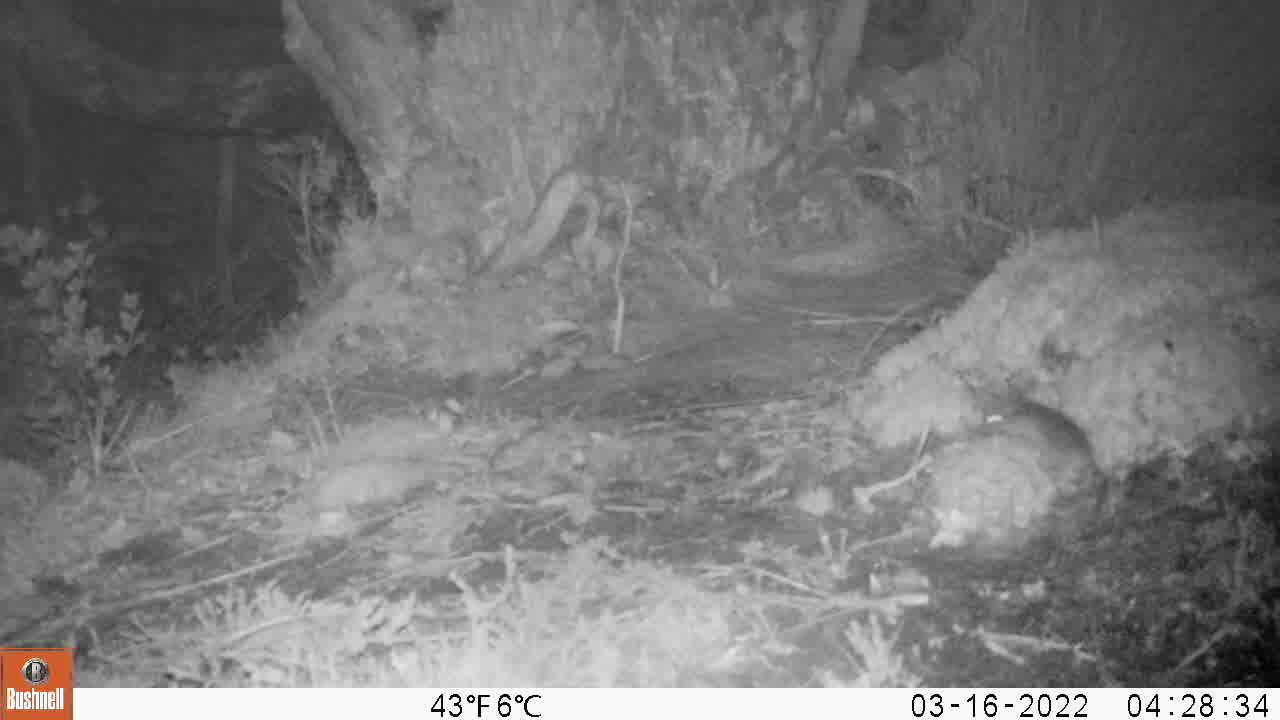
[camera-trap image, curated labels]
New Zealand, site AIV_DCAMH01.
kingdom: Animalia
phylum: Chordata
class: Mammalia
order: Rodentia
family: Muridae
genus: Mus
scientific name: Mus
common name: mouse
Mouse (Mus).